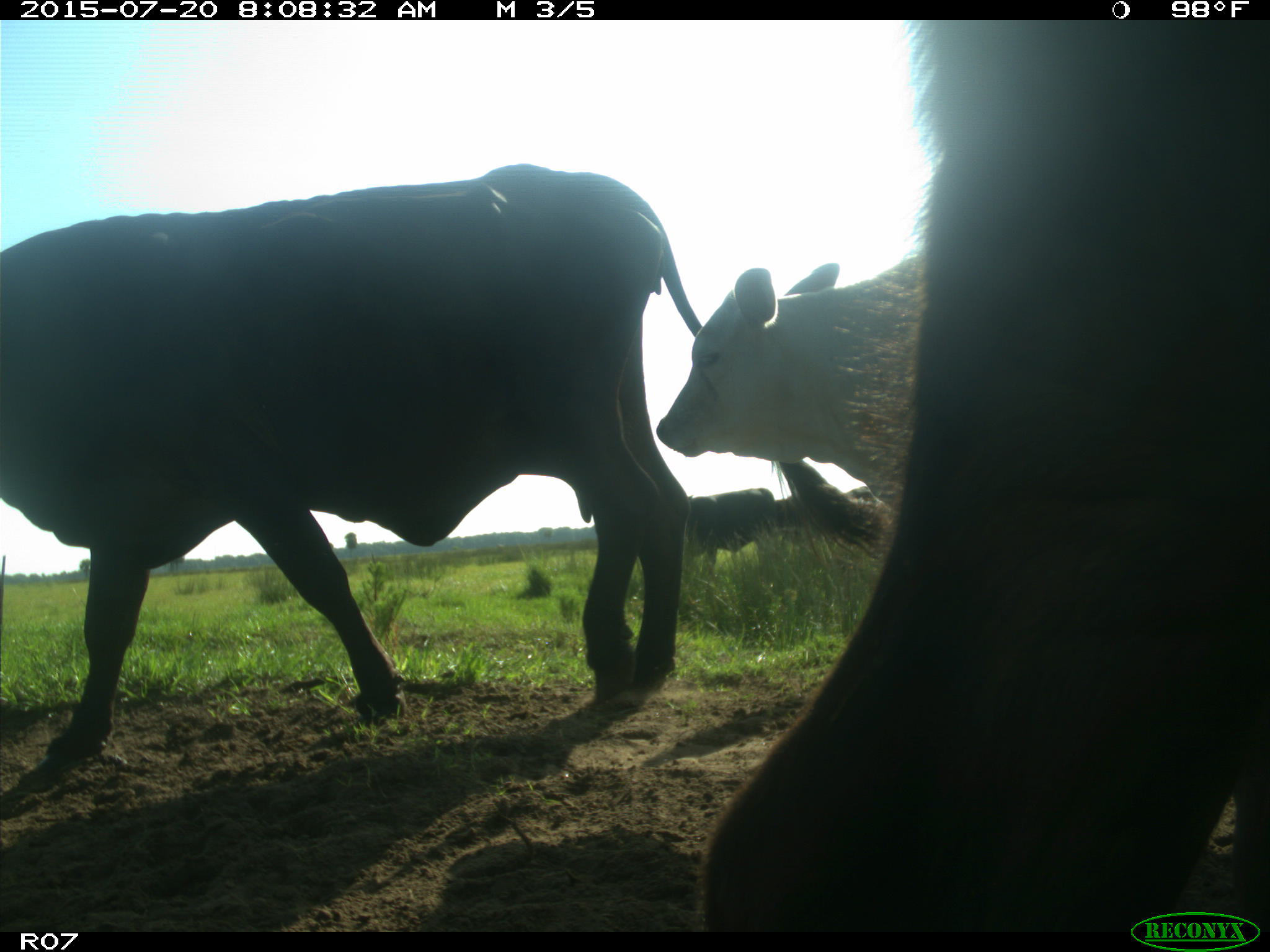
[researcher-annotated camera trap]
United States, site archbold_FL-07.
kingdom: Animalia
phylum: Chordata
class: Mammalia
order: Artiodactyla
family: Bovidae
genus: Bos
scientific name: Bos taurus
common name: domestic cow